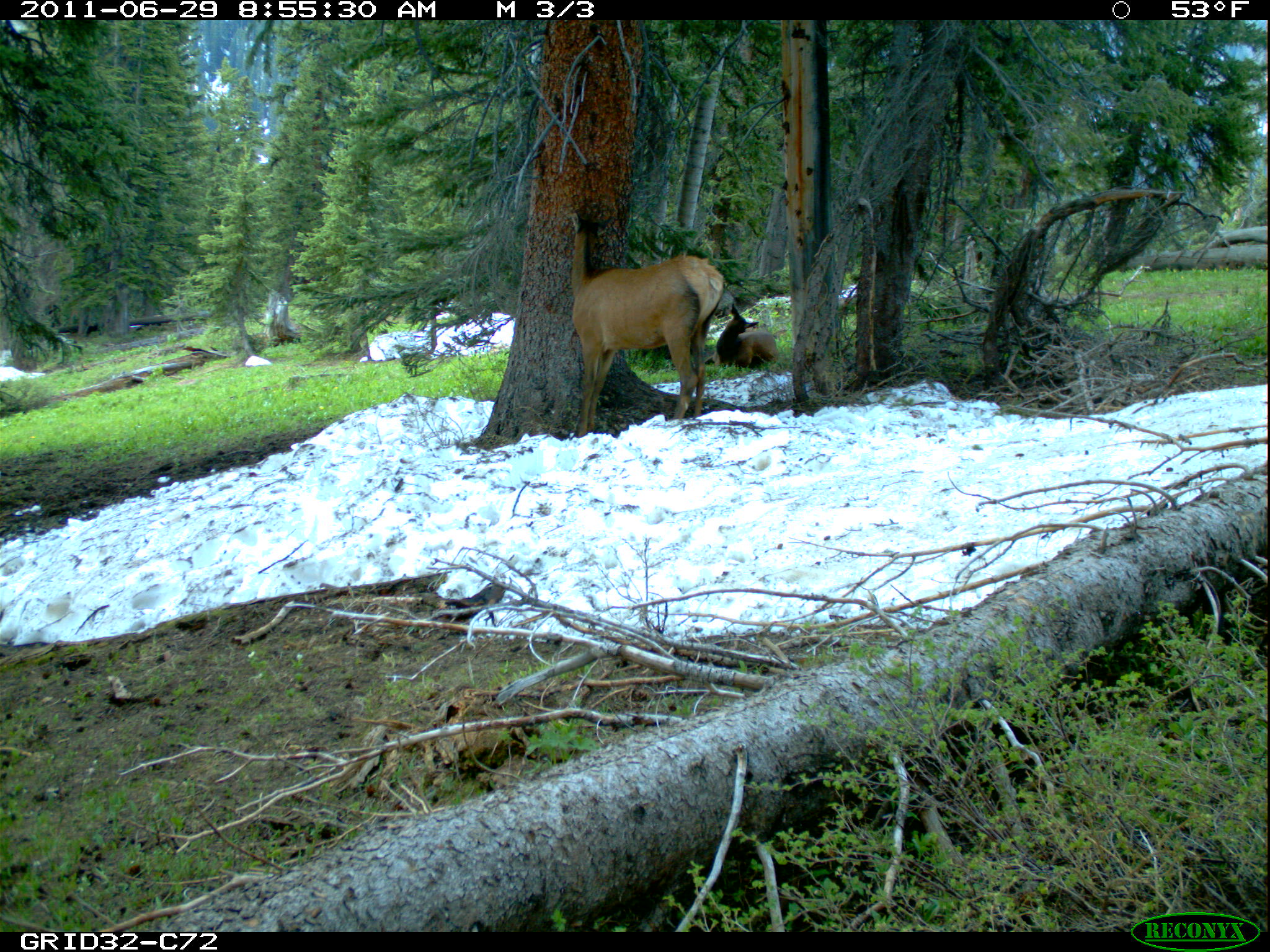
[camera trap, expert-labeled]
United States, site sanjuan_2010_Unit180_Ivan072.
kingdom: Animalia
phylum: Chordata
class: Mammalia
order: Artiodactyla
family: Cervidae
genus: Cervus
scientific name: Cervus elaphus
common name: red deer